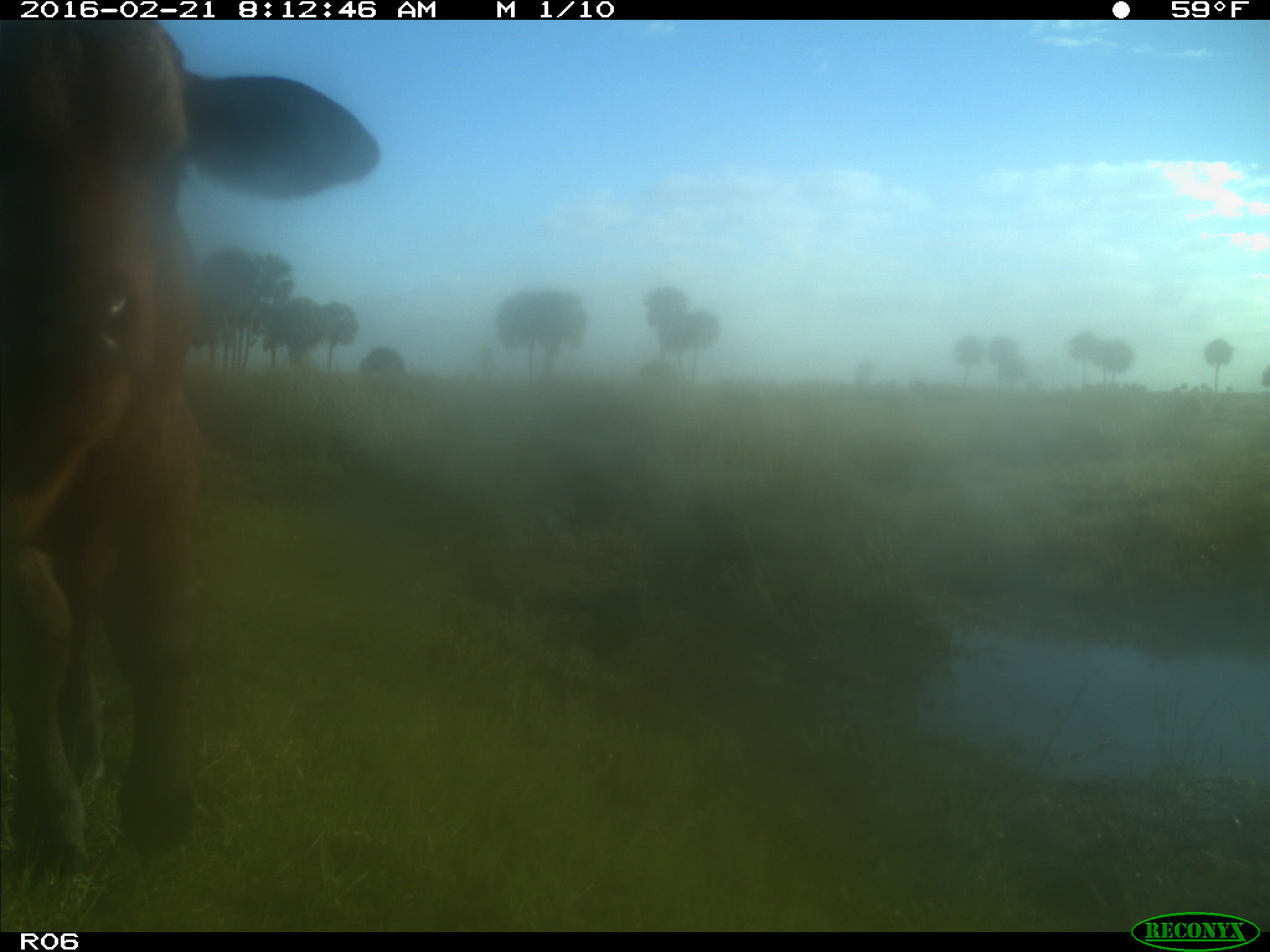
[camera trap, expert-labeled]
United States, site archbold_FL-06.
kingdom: Animalia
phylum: Chordata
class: Mammalia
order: Artiodactyla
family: Bovidae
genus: Bos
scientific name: Bos taurus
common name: domestic cow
Bos taurus (domestic cow).